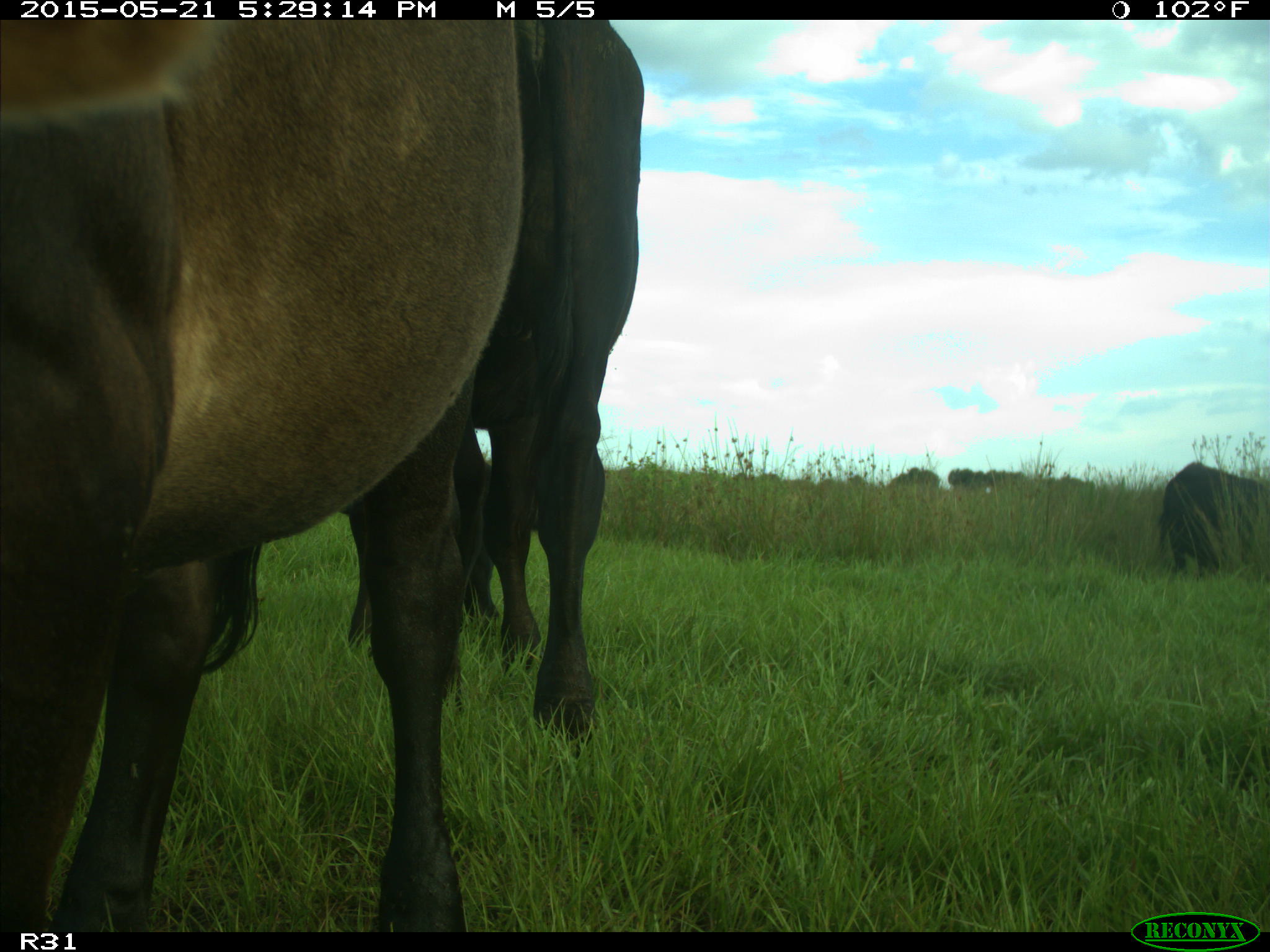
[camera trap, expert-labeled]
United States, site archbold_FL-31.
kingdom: Animalia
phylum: Chordata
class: Mammalia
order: Artiodactyla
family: Bovidae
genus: Bos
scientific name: Bos taurus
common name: domestic cow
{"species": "Bos taurus (domestic cow)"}